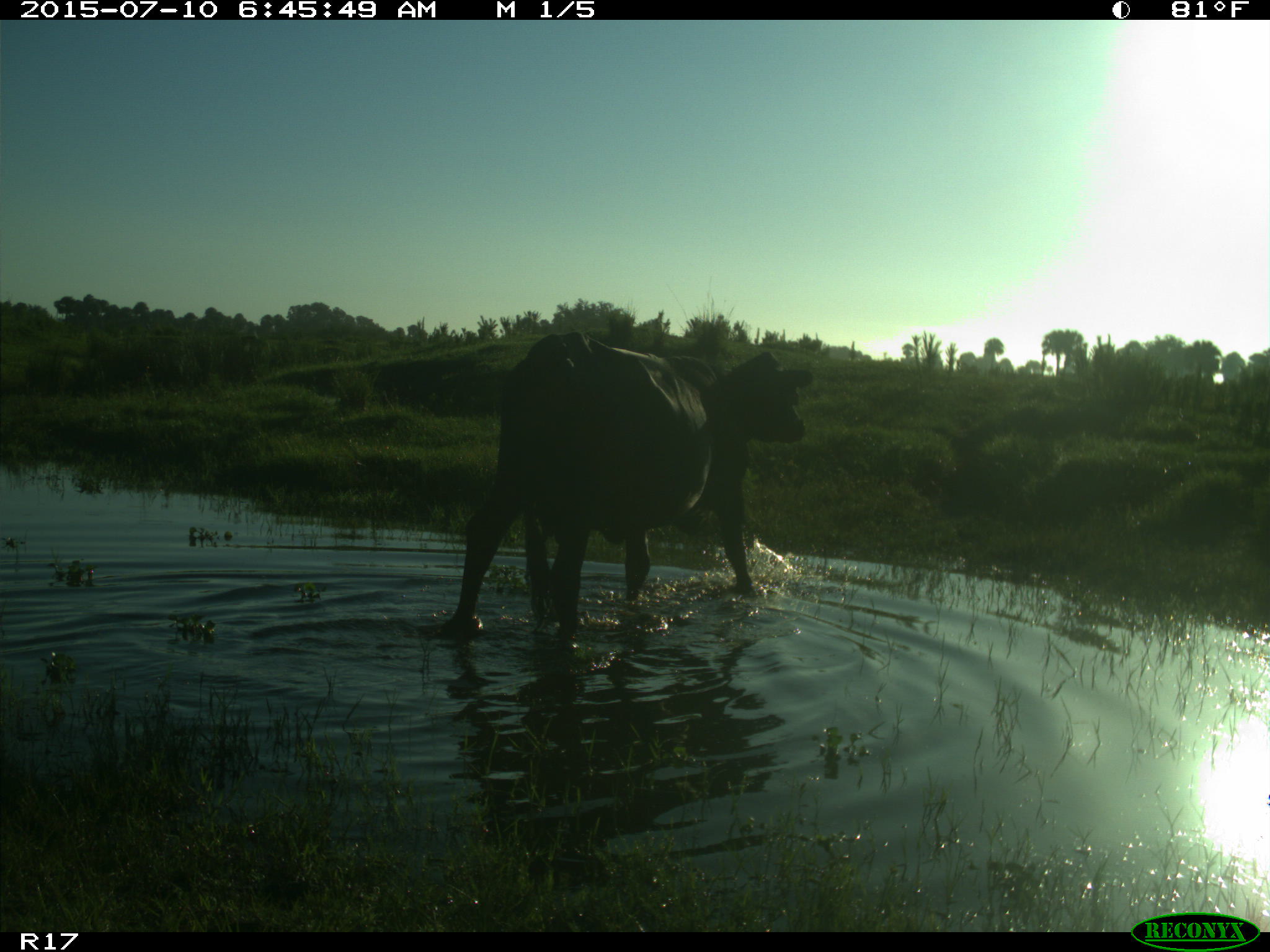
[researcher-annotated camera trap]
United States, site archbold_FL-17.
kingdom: Animalia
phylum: Chordata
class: Mammalia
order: Artiodactyla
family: Bovidae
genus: Bos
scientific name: Bos taurus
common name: domestic cow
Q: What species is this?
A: Bos taurus (domestic cow).